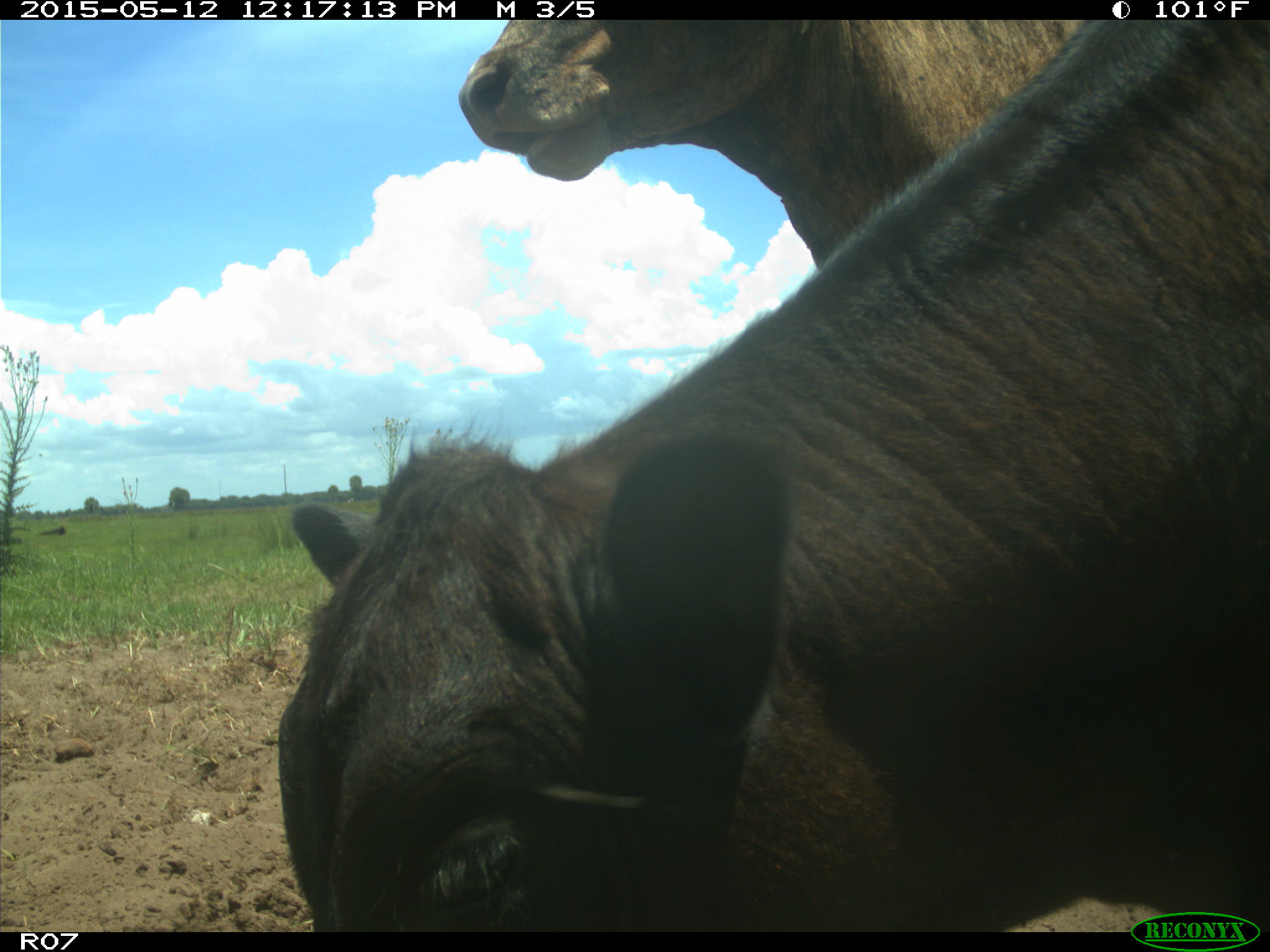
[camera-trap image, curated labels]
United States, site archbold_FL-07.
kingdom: Animalia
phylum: Chordata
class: Mammalia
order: Artiodactyla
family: Bovidae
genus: Bos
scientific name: Bos taurus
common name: domestic cow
Bos taurus (domestic cow).